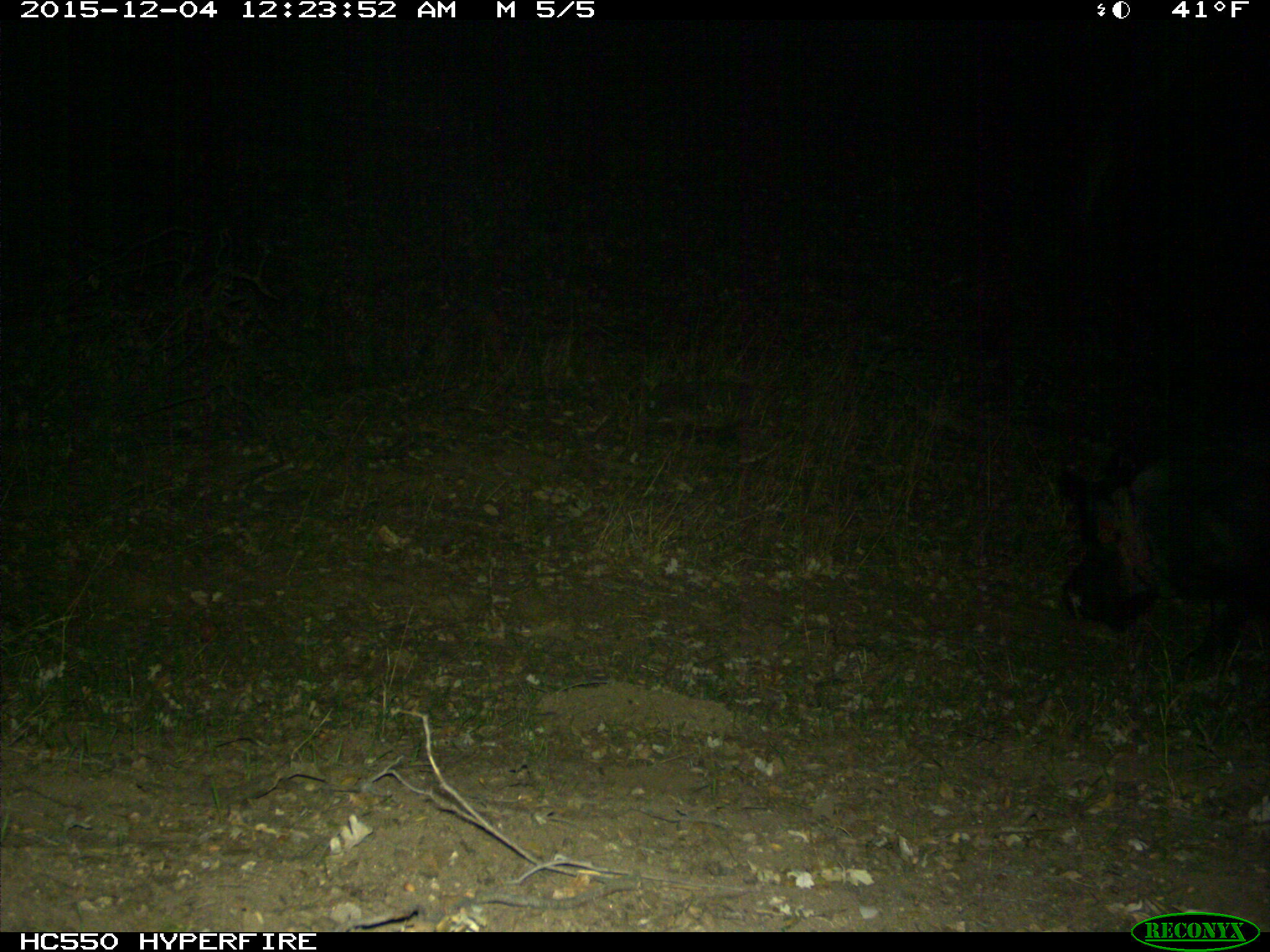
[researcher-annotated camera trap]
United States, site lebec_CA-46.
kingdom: Animalia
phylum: Chordata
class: Mammalia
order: Artiodactyla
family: Suidae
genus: Sus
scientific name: Sus scrofa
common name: wild boar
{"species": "Sus scrofa (wild boar)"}